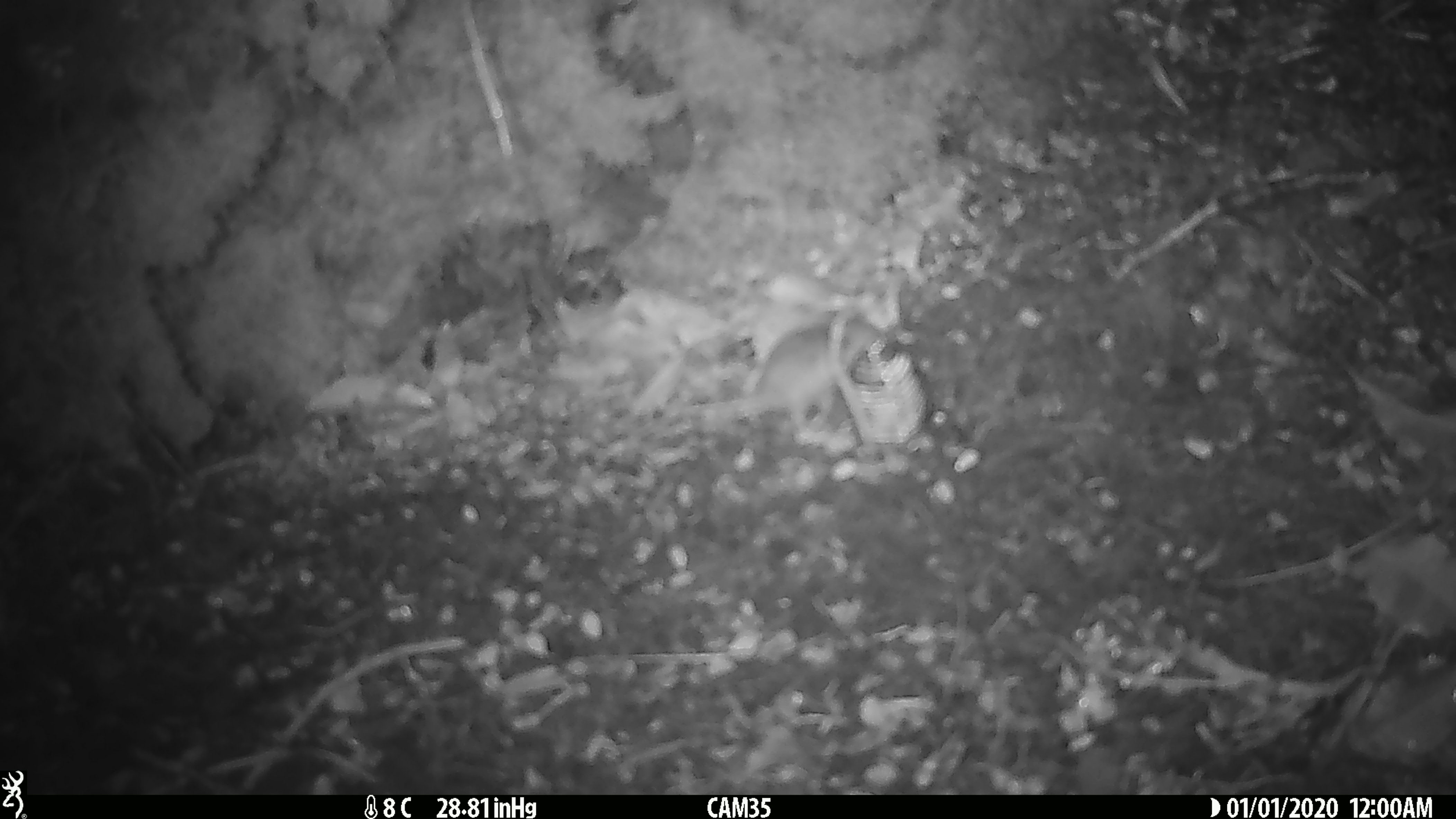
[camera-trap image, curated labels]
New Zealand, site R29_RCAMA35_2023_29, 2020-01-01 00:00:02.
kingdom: Animalia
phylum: Chordata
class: Mammalia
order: Rodentia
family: Muridae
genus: Mus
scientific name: Mus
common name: mouse